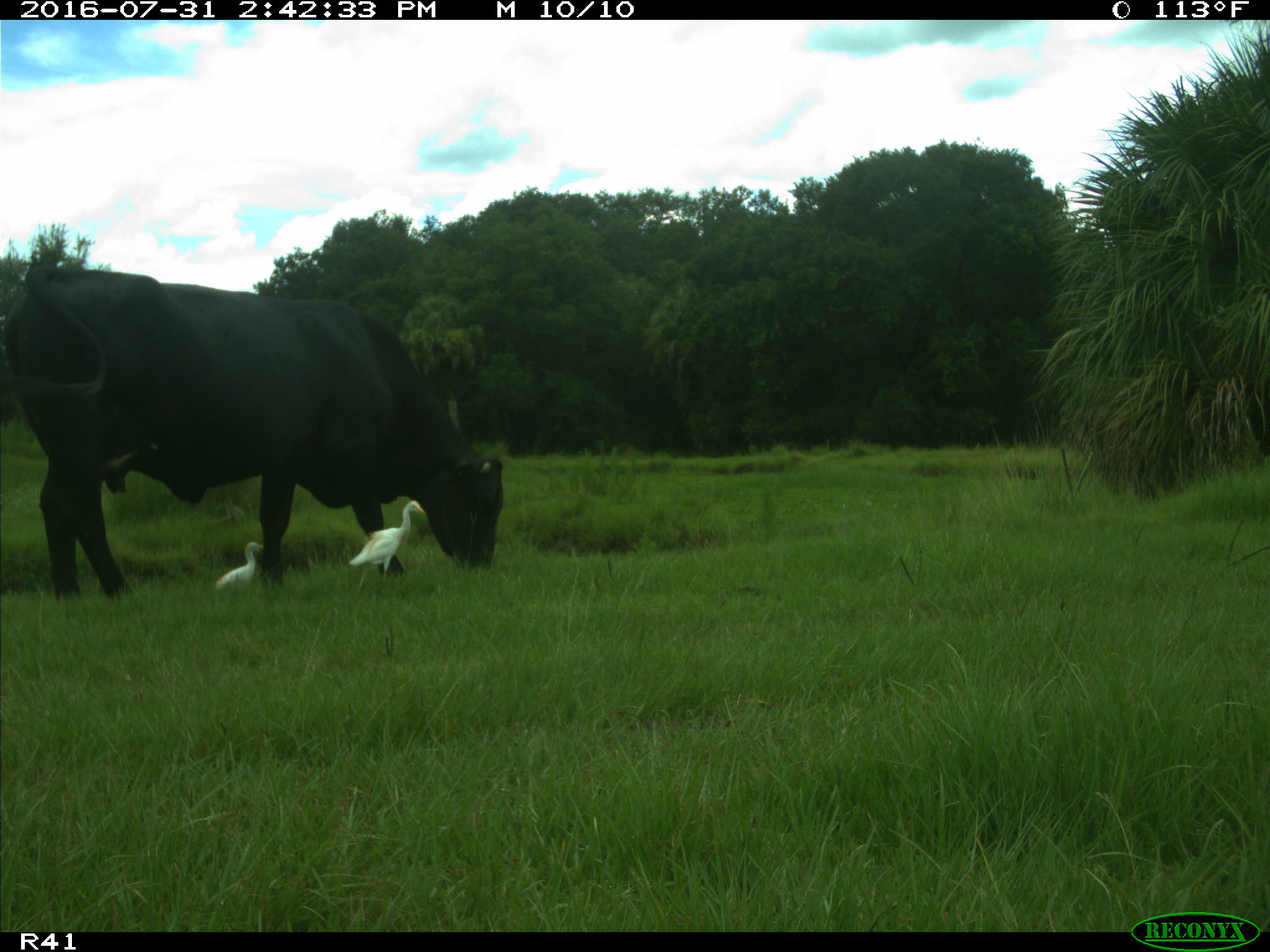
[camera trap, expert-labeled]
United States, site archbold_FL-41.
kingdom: Animalia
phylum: Chordata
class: Mammalia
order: Artiodactyla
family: Bovidae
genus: Bos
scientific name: Bos taurus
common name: domestic cow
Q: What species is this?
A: Bos taurus (domestic cow).